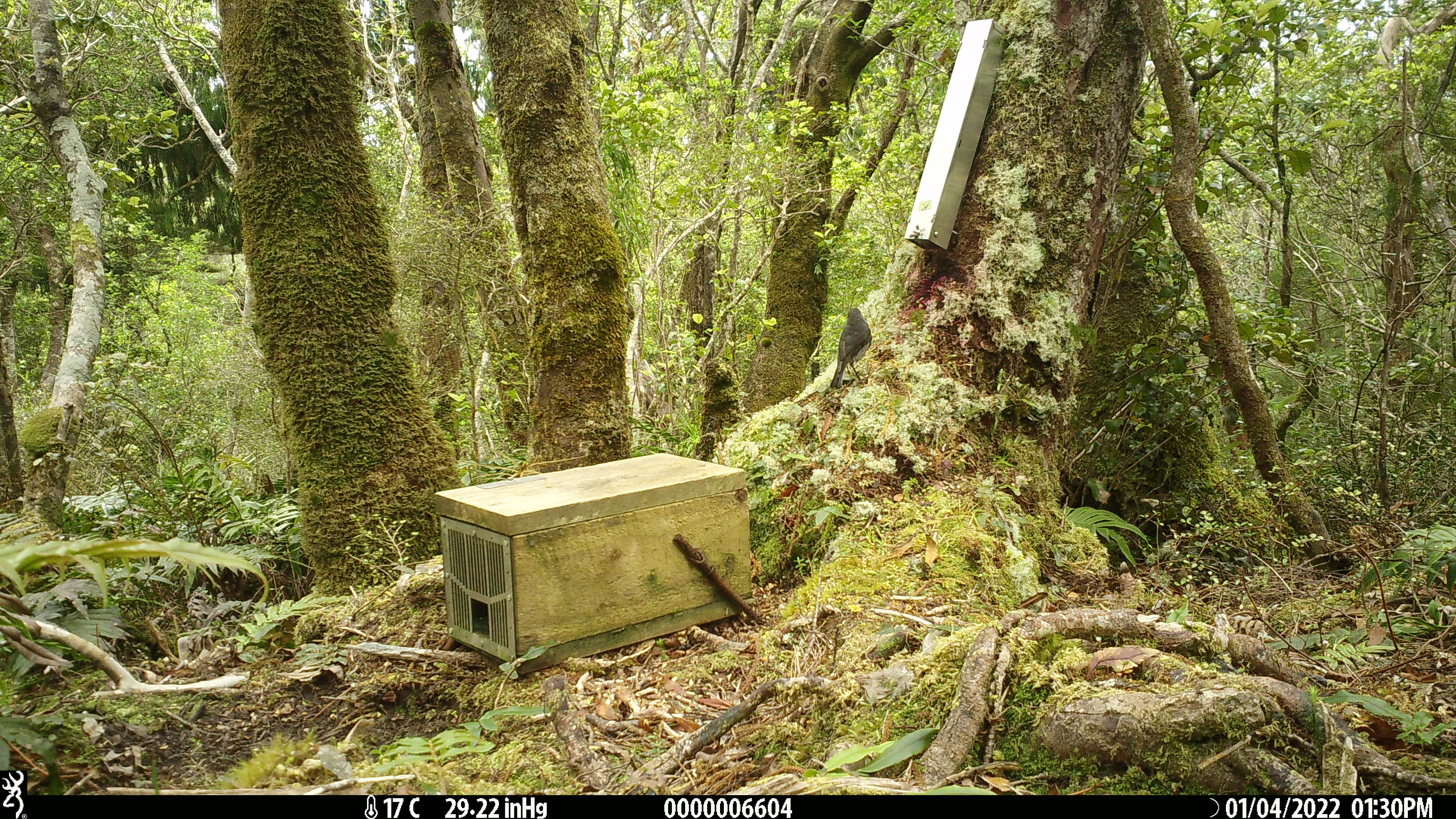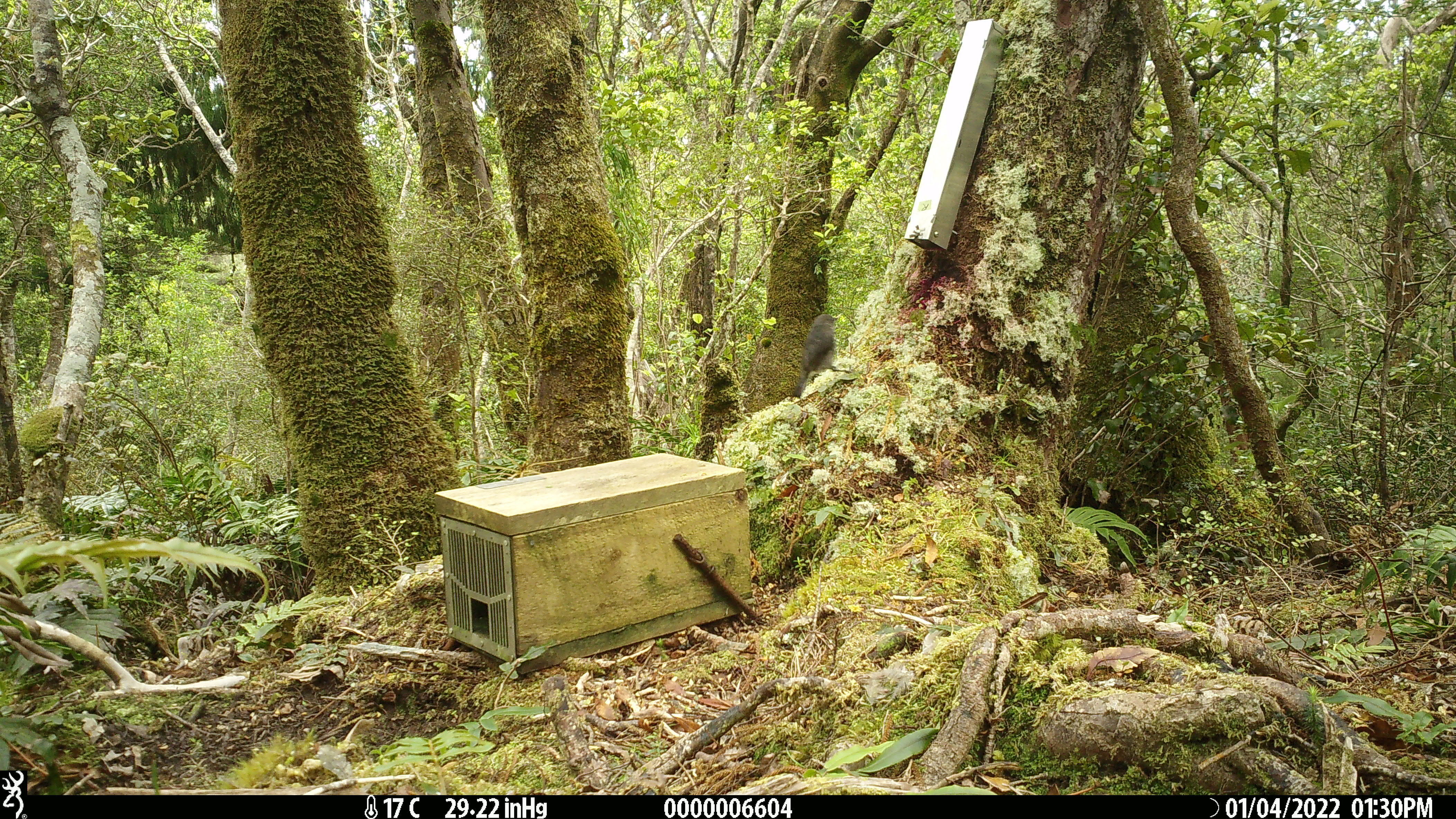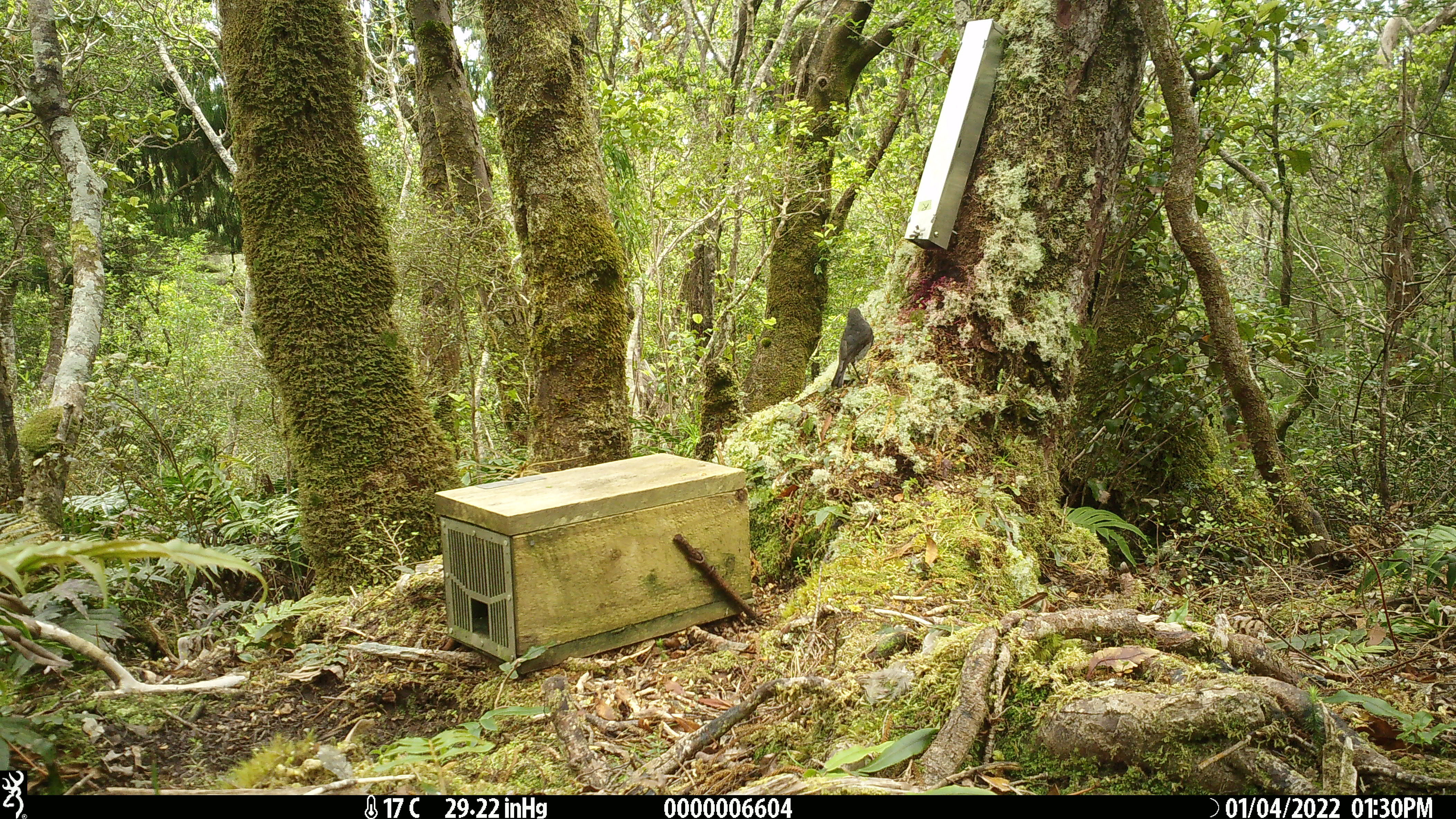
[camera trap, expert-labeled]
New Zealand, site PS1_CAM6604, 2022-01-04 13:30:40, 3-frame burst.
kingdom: Animalia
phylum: Chordata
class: Aves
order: Passeriformes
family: Petroicidae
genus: Petroica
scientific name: Petroica australis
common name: new zealand robin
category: robin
Robin (new zealand robin) (Petroica australis).